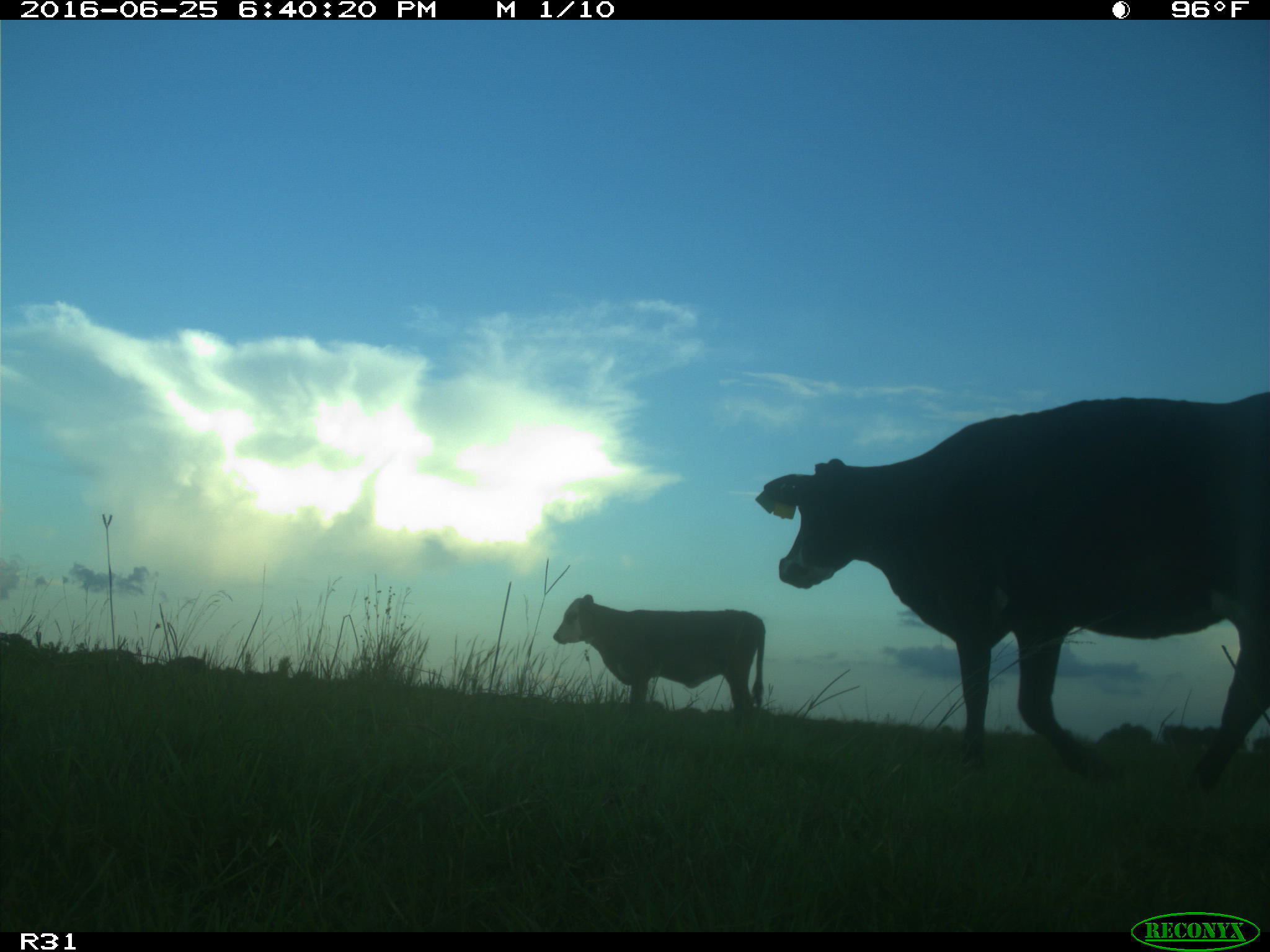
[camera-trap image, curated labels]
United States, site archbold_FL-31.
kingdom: Animalia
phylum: Chordata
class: Mammalia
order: Artiodactyla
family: Bovidae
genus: Bos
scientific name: Bos taurus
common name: domestic cow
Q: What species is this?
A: Bos taurus (domestic cow).